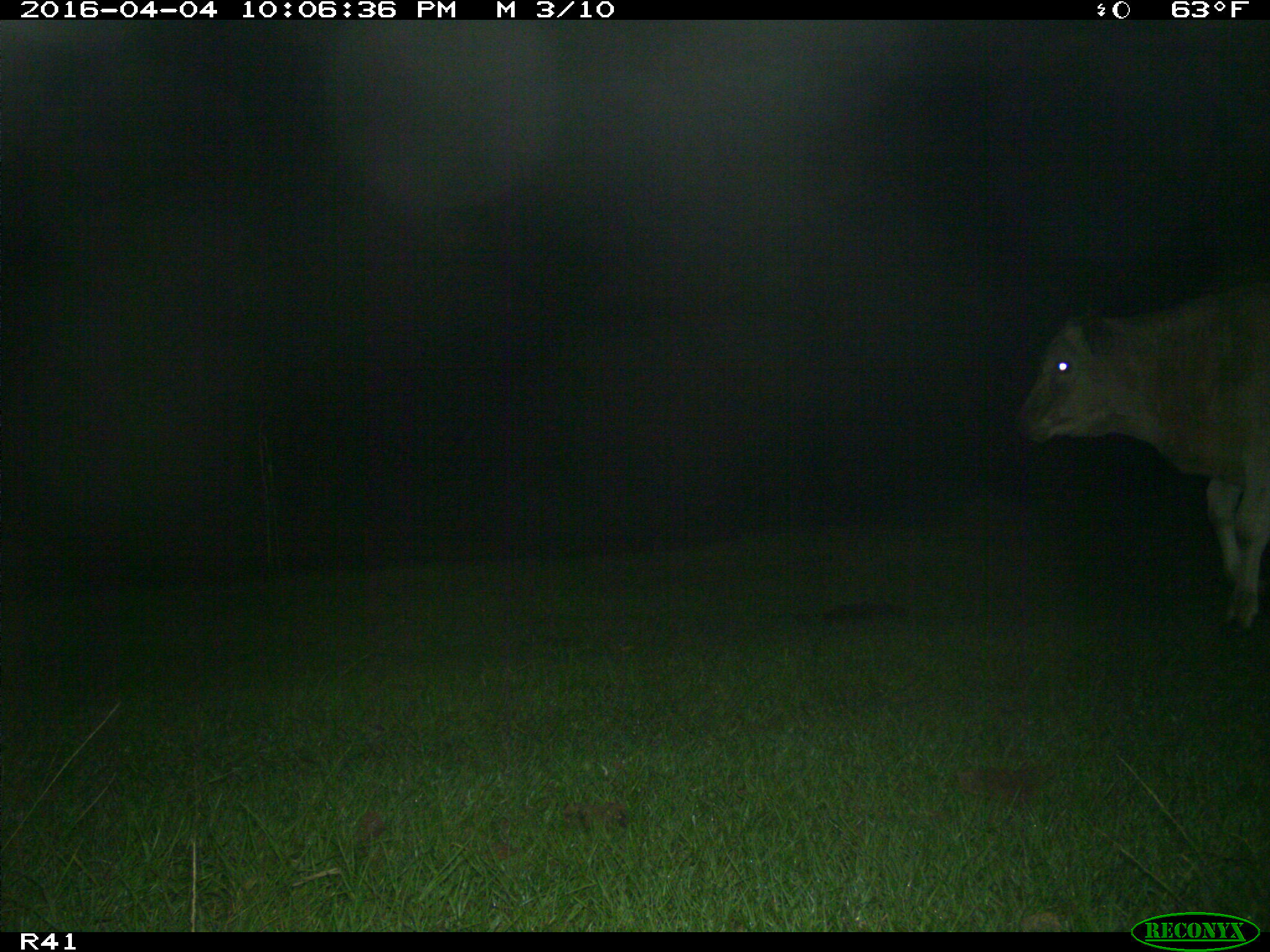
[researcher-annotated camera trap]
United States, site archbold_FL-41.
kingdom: Animalia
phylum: Chordata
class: Mammalia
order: Artiodactyla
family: Bovidae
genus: Bos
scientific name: Bos taurus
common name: domestic cow